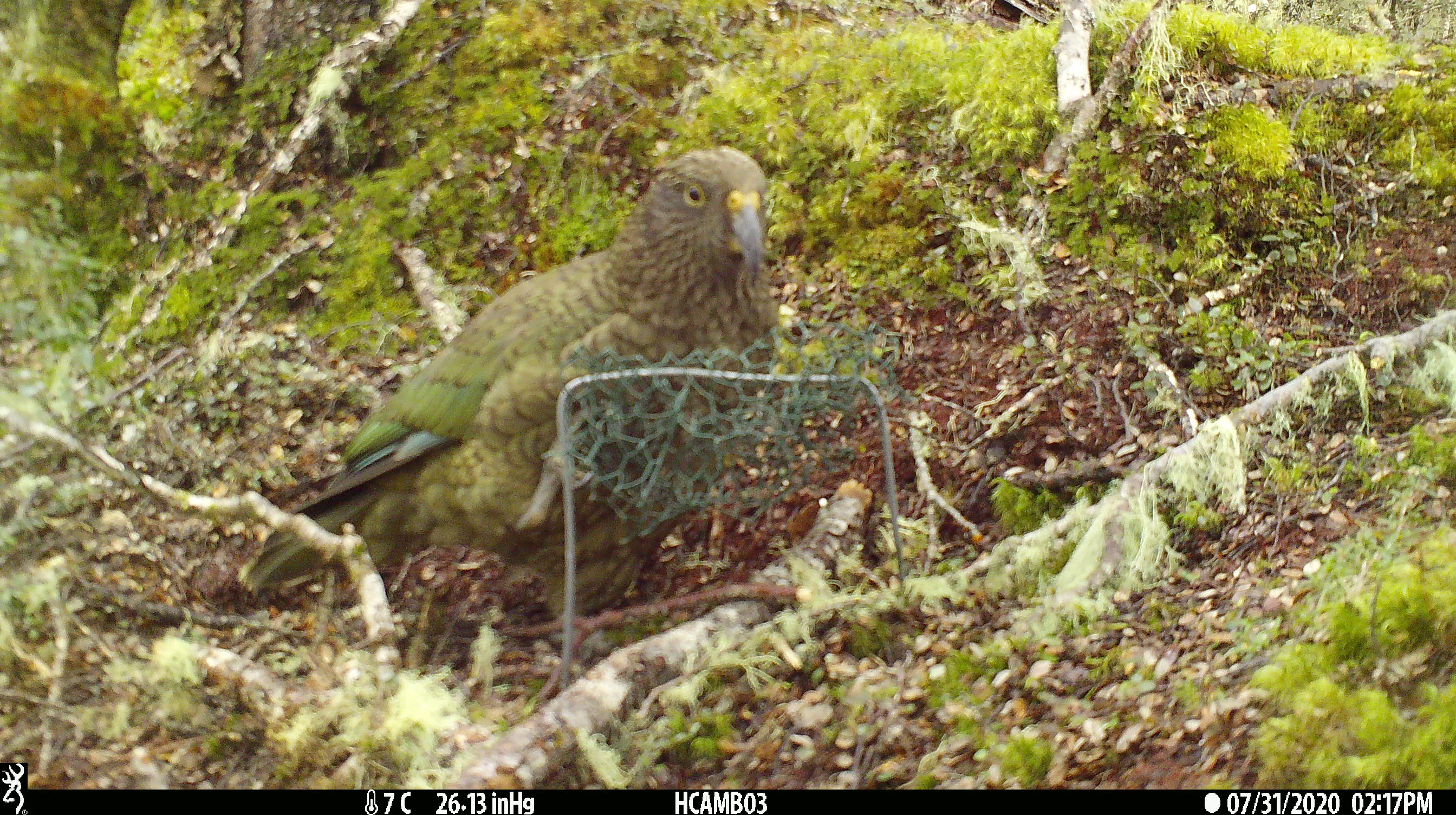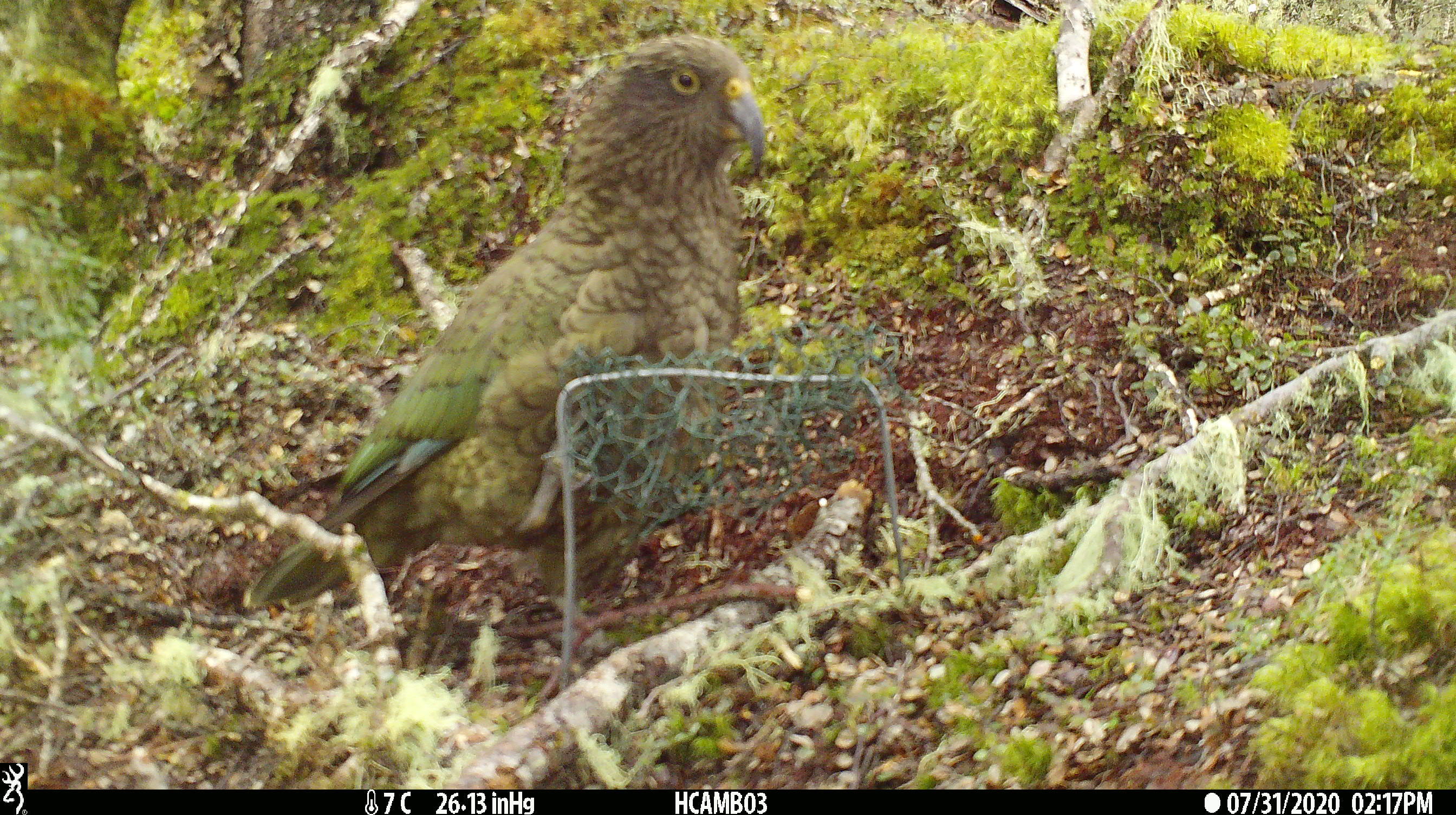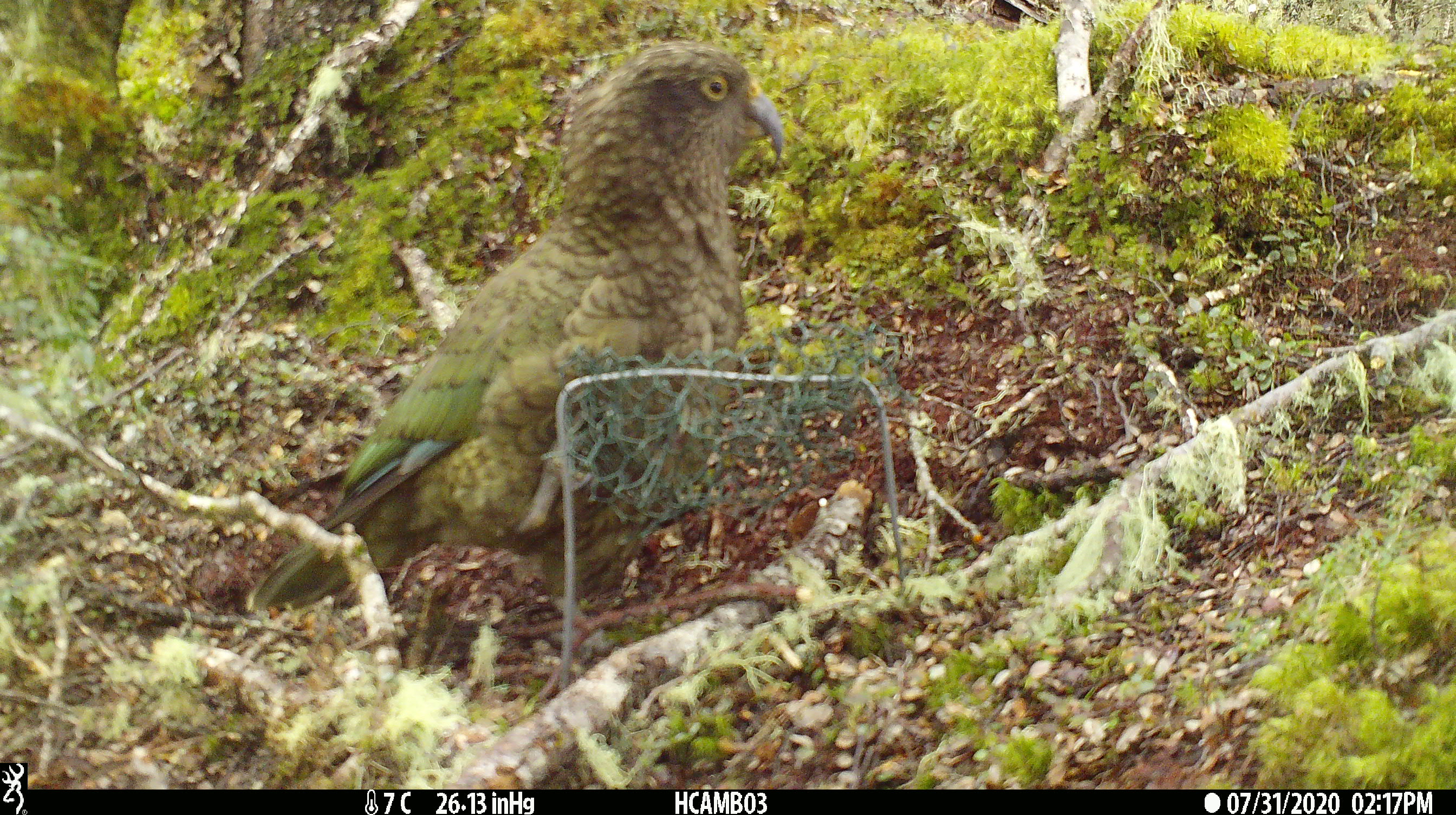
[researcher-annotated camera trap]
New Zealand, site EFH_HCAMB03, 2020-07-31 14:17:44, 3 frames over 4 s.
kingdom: Animalia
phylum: Chordata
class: Aves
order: Psittaciformes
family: Strigopidae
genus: Nestor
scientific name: Nestor notabilis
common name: kea